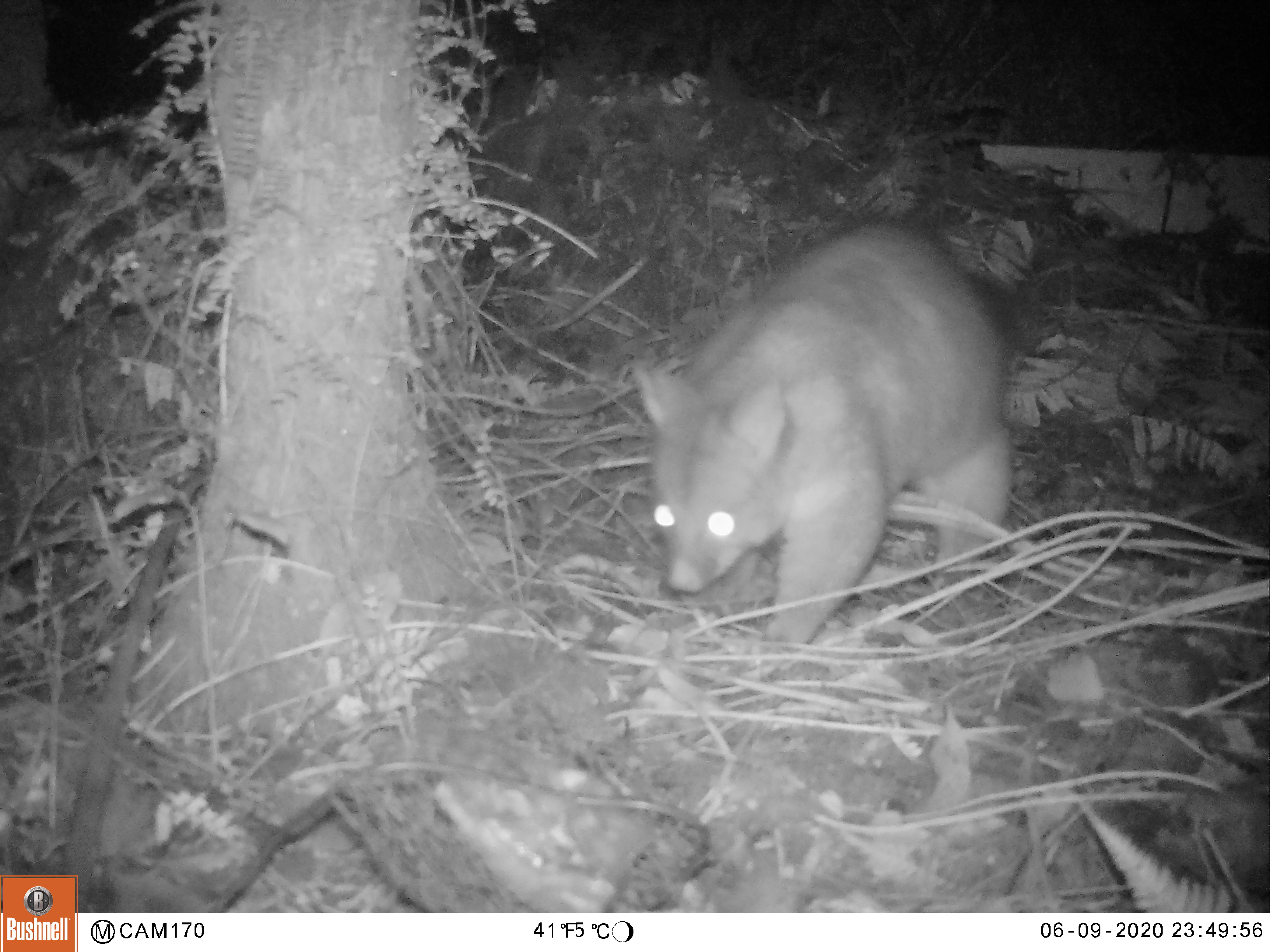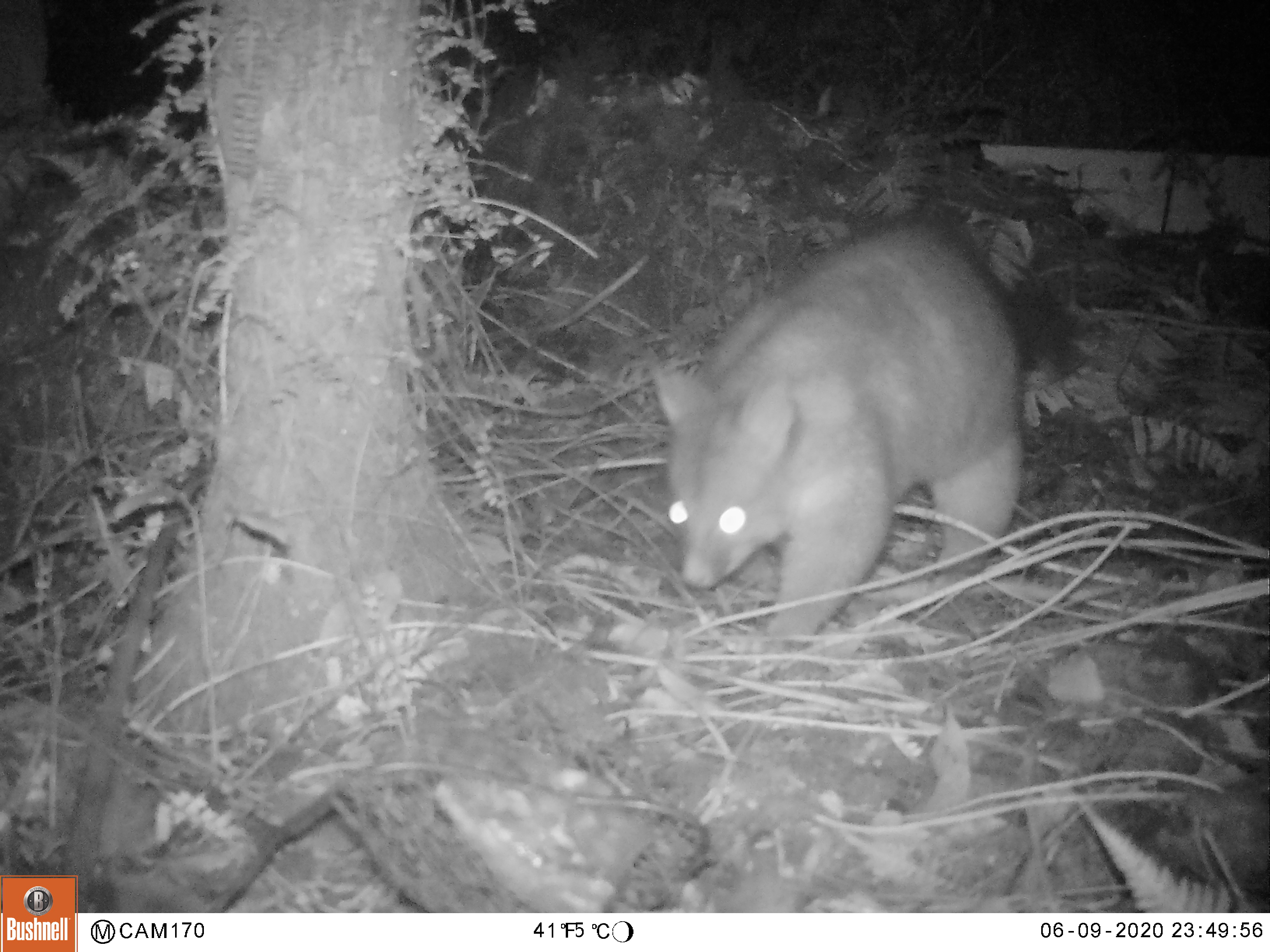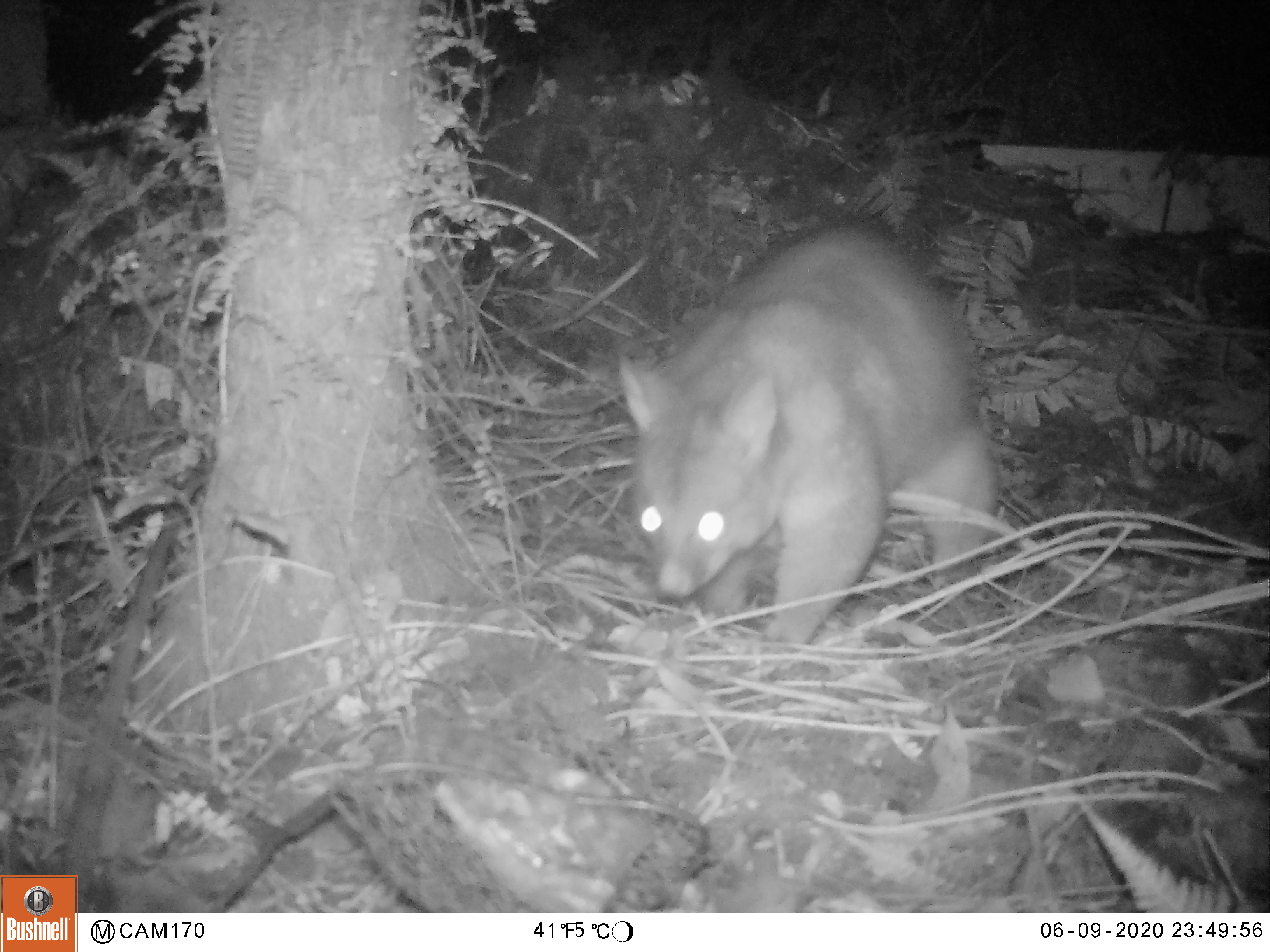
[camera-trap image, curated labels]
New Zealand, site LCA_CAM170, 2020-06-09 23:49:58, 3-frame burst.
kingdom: Animalia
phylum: Chordata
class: Mammalia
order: Diprotodontia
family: Phalangeridae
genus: Trichosurus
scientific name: Trichosurus vulpecula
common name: common brushtail possum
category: possum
Possum (common brushtail possum) (Trichosurus vulpecula).